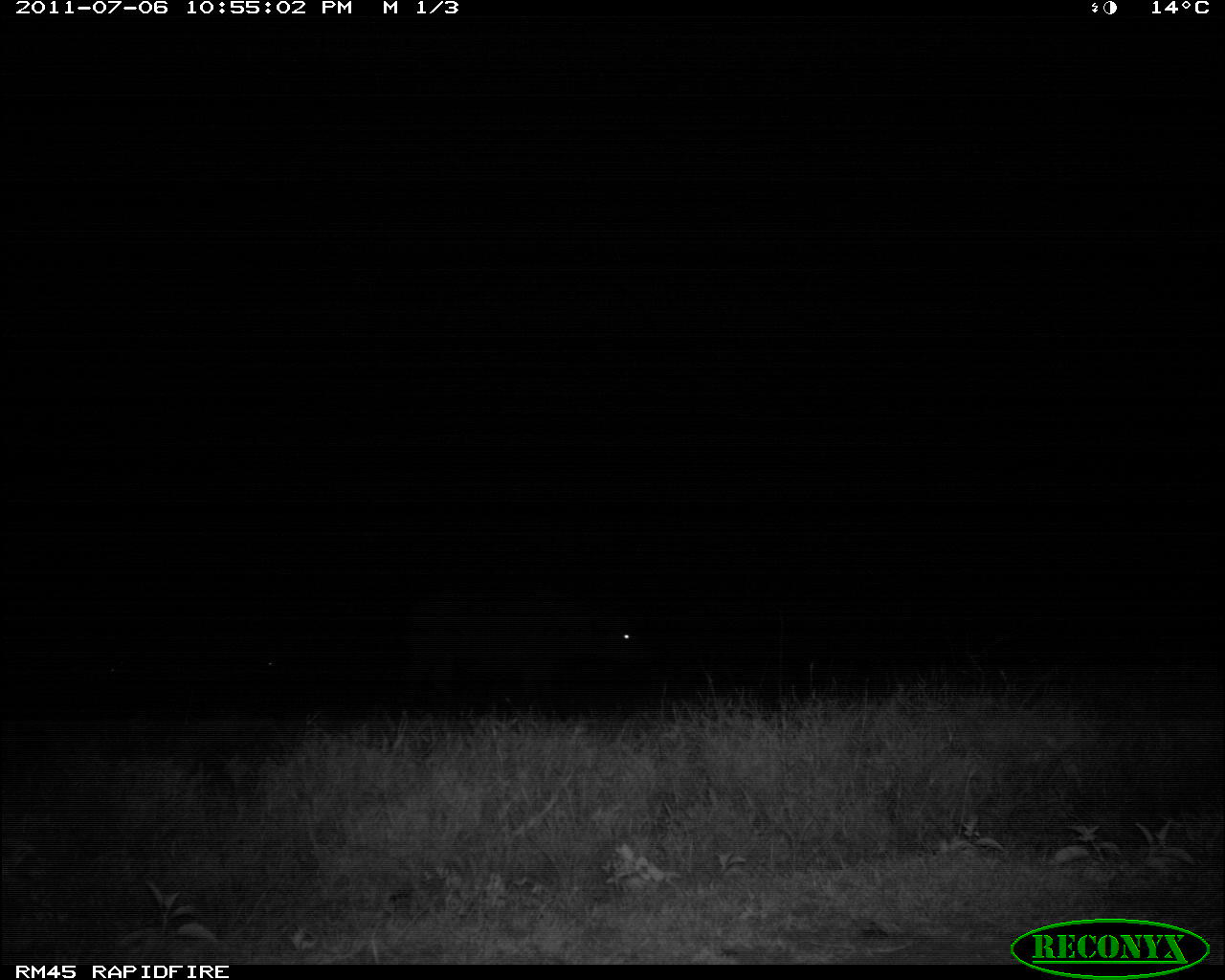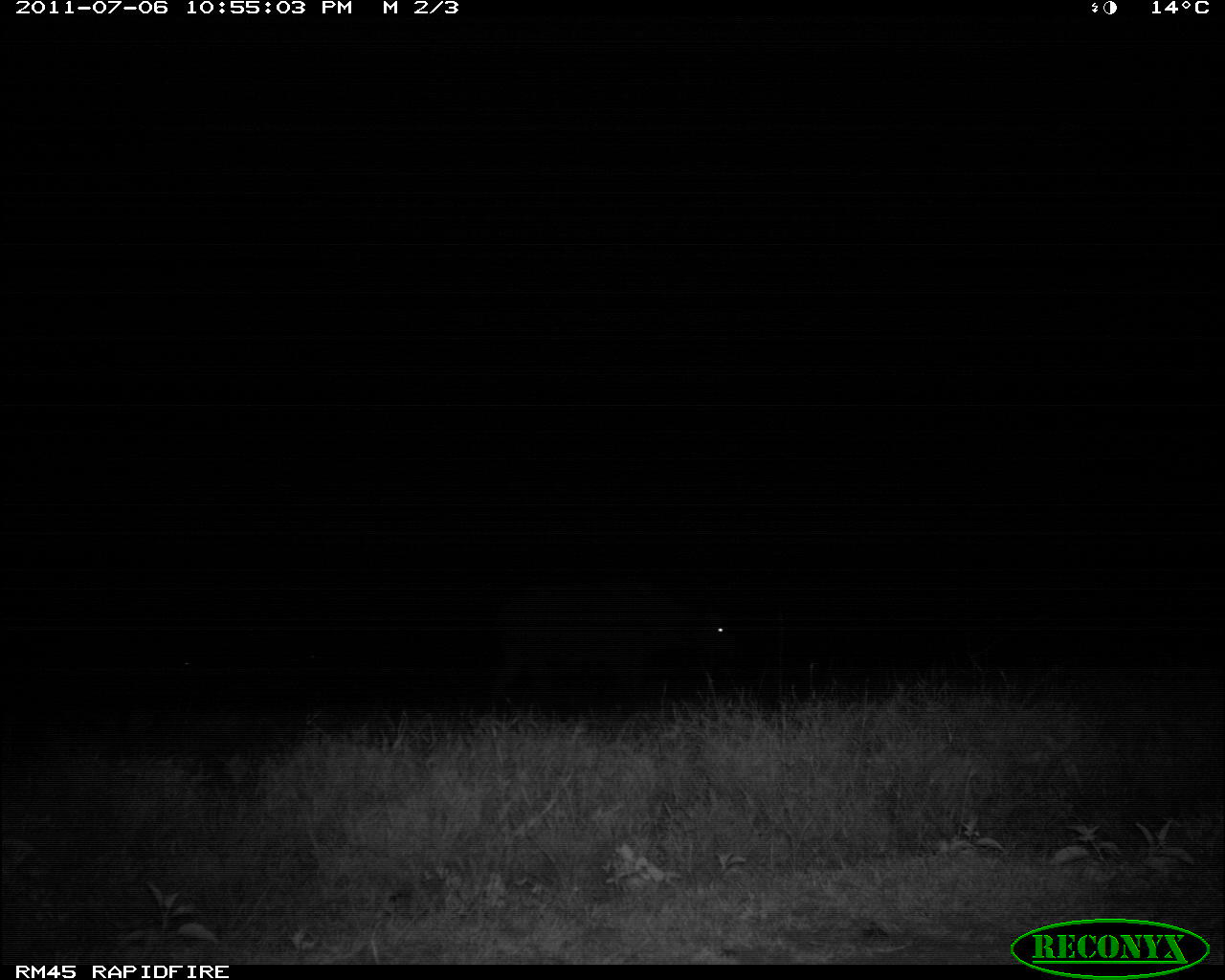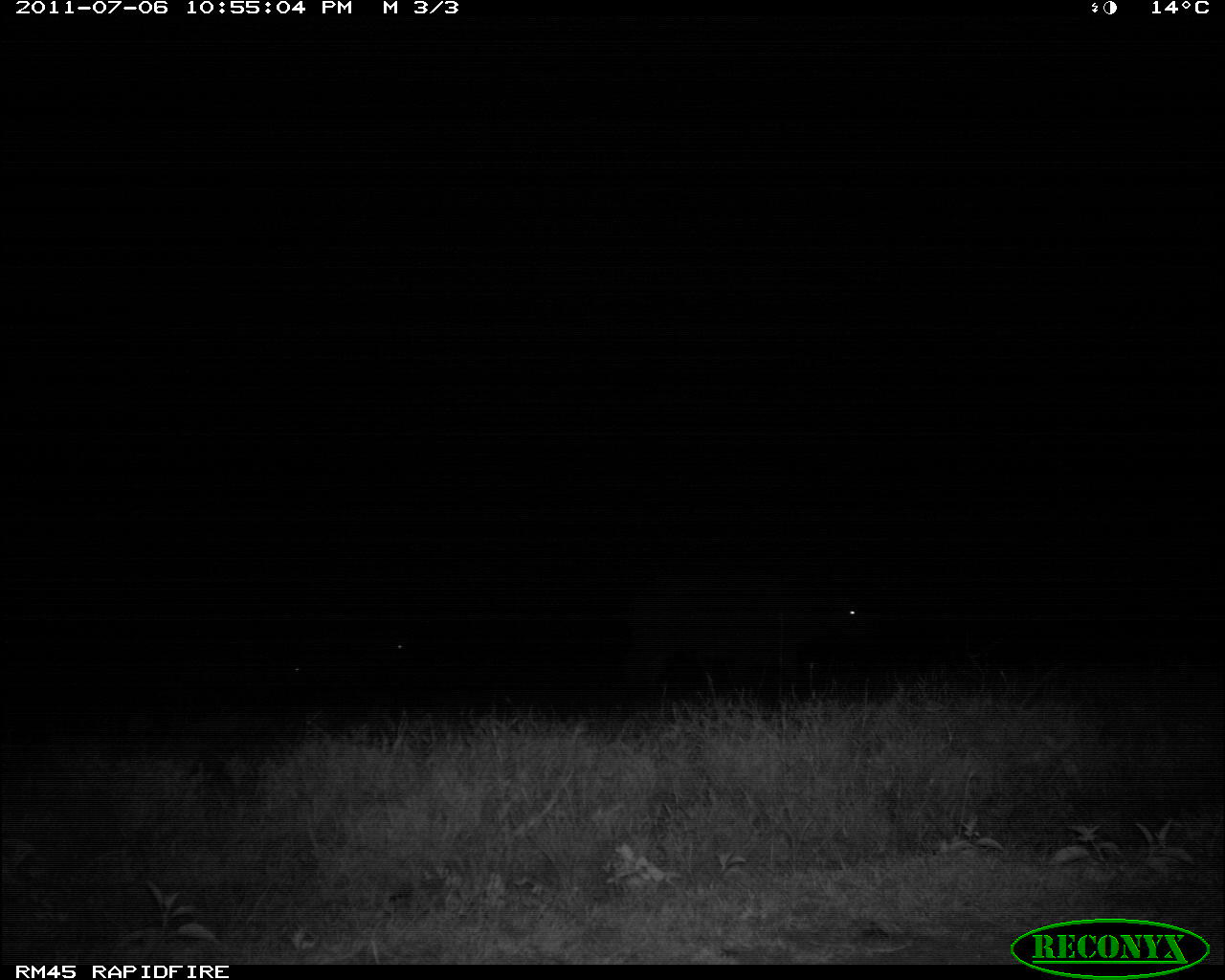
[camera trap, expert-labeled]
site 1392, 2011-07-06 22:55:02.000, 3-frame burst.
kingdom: Animalia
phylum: Chordata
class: Mammalia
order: Artiodactyla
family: Bovidae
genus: Syncerus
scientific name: Syncerus caffer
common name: african buffalo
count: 1